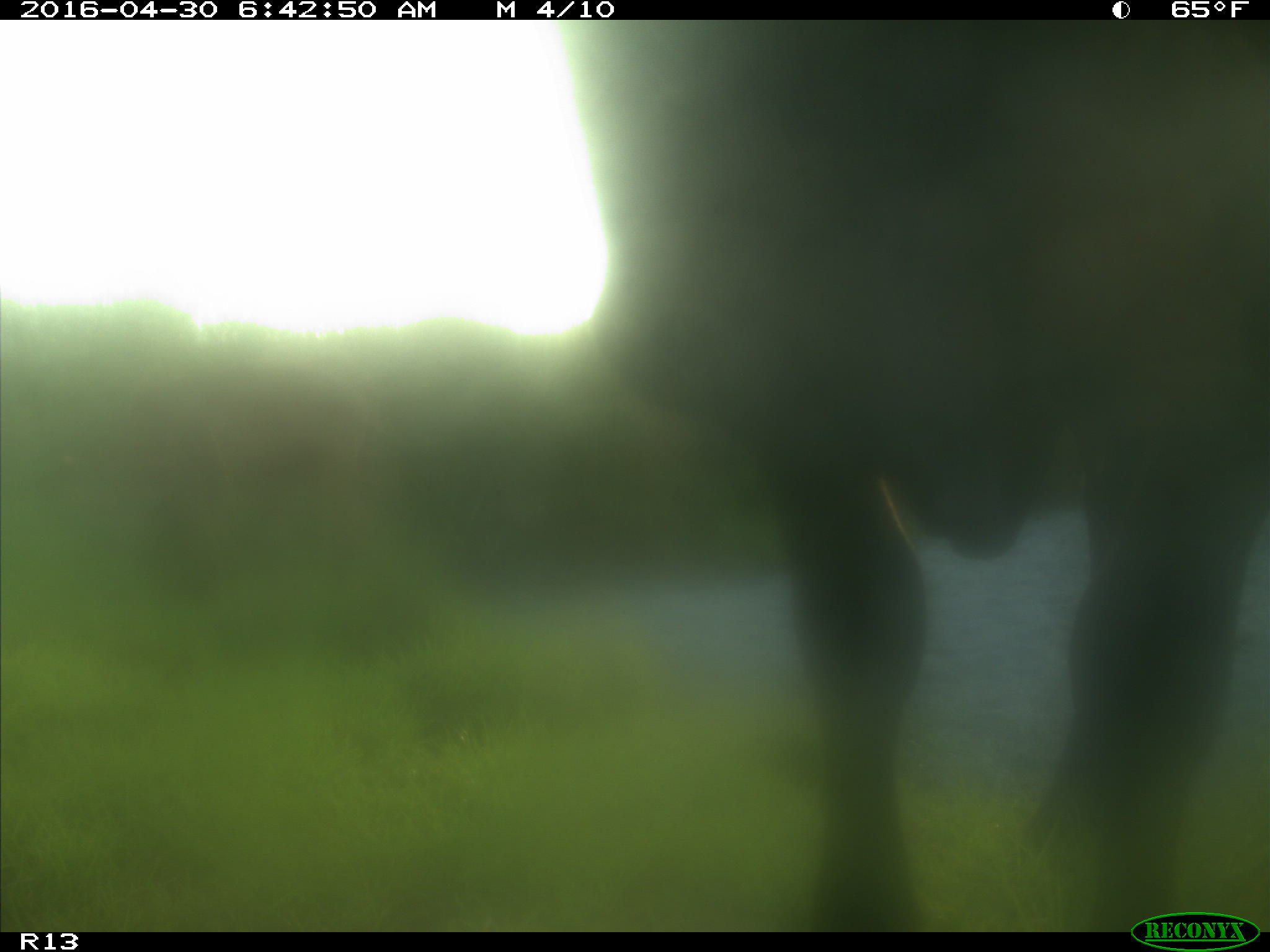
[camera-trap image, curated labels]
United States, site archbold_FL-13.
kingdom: Animalia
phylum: Chordata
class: Mammalia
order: Artiodactyla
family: Bovidae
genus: Bos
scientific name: Bos taurus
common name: domestic cow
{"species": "Bos taurus (domestic cow)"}